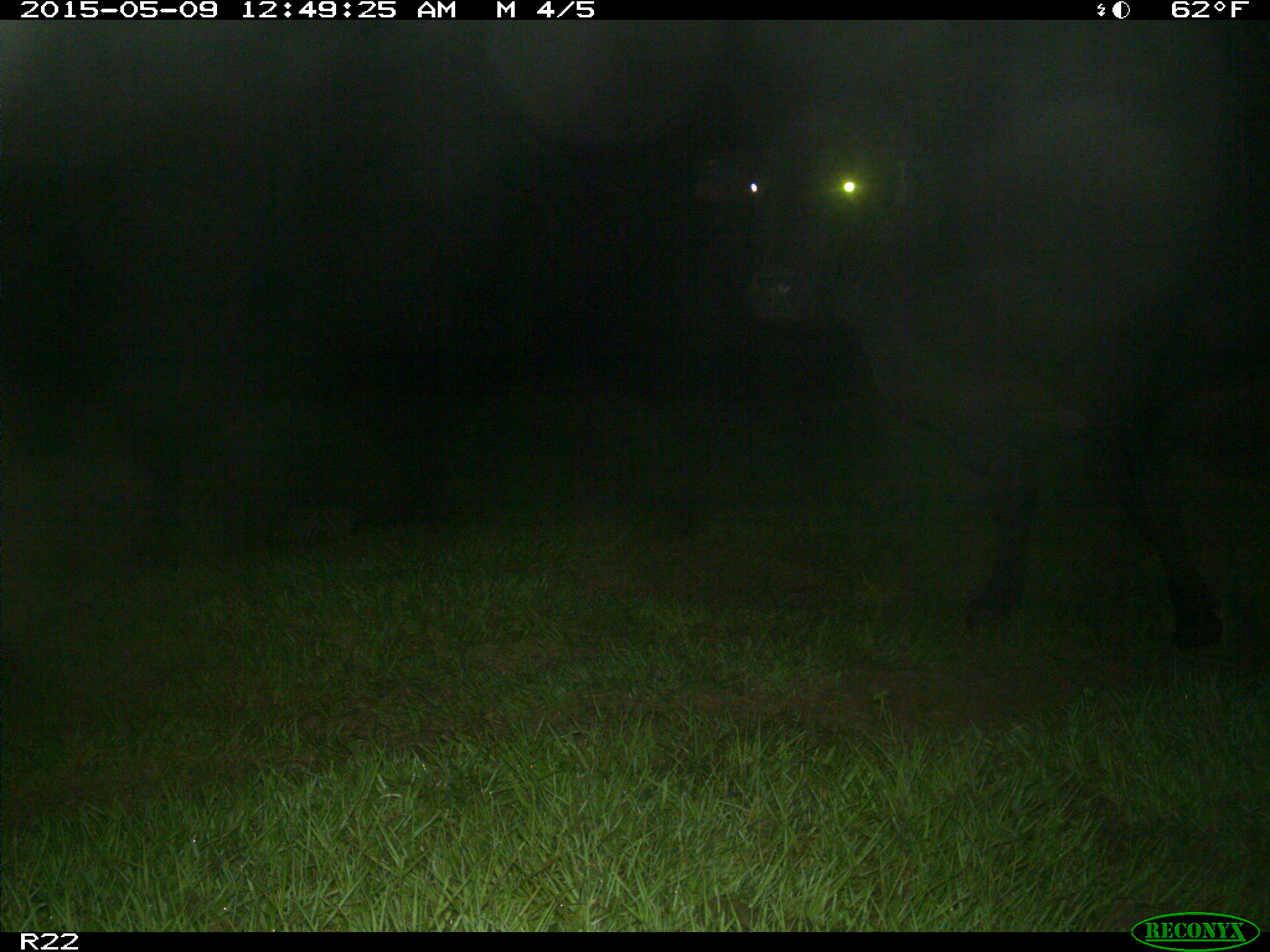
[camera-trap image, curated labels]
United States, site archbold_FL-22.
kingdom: Animalia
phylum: Chordata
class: Mammalia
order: Artiodactyla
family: Bovidae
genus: Bos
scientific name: Bos taurus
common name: domestic cow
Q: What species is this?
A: Bos taurus (domestic cow).